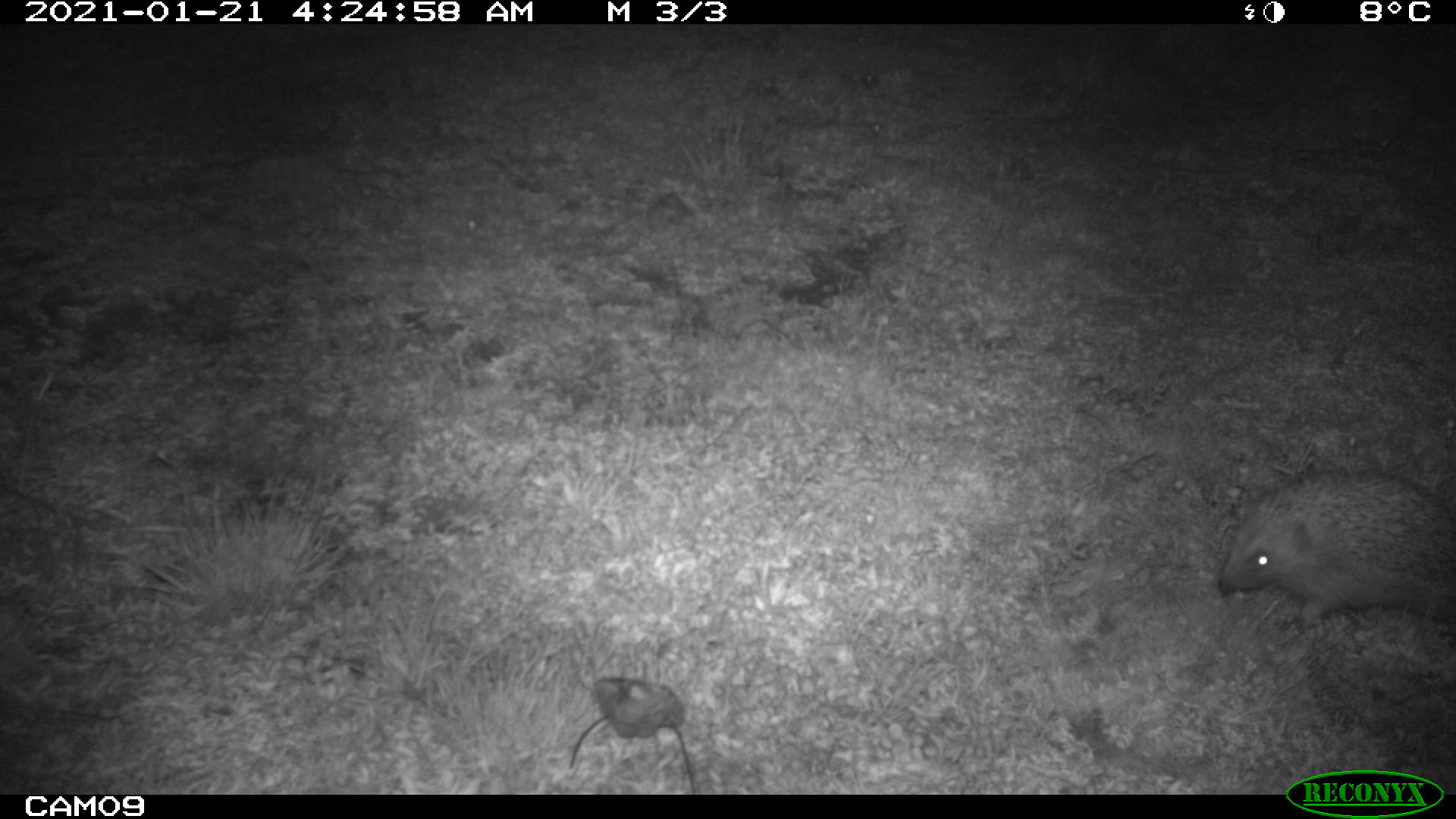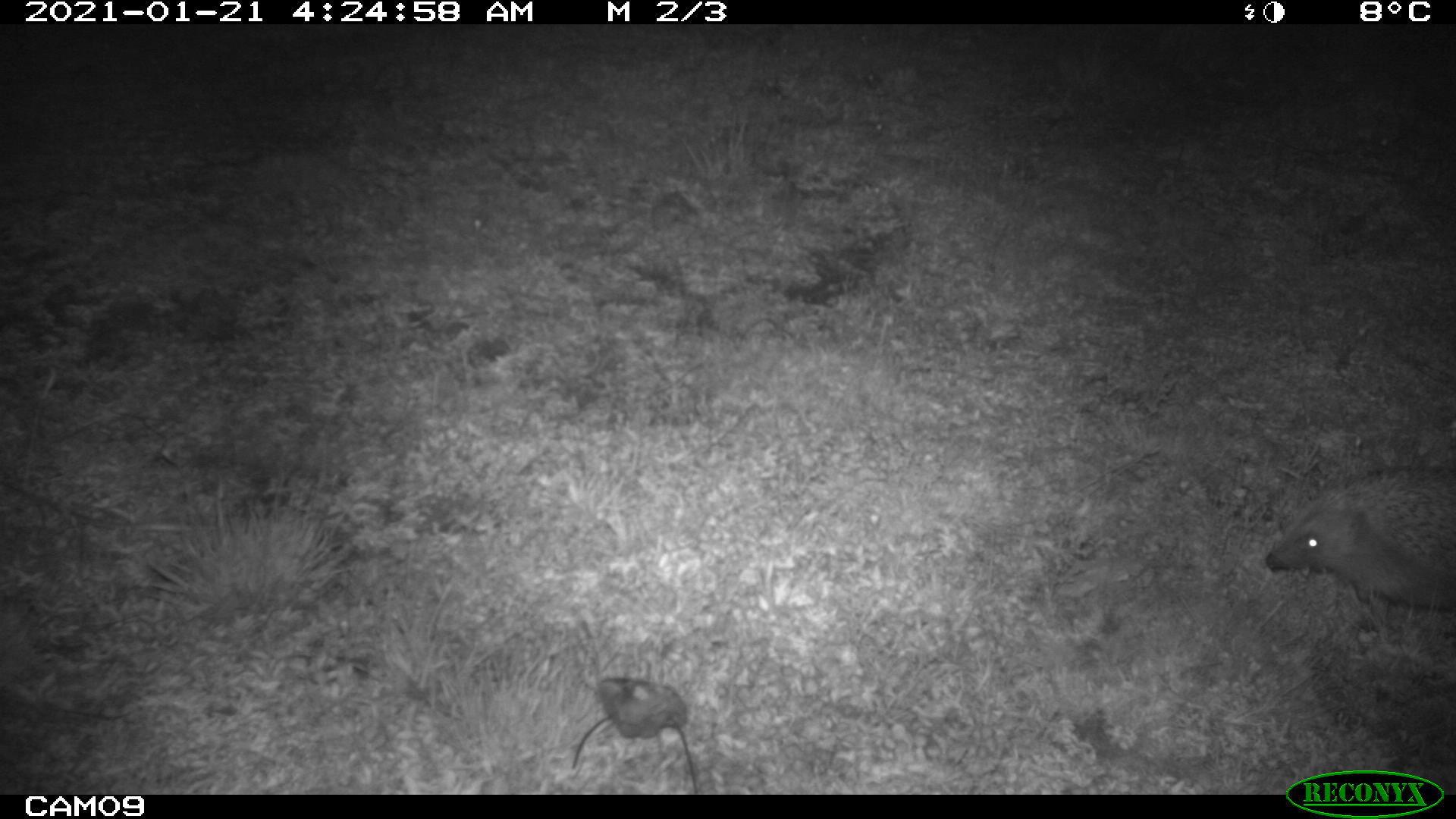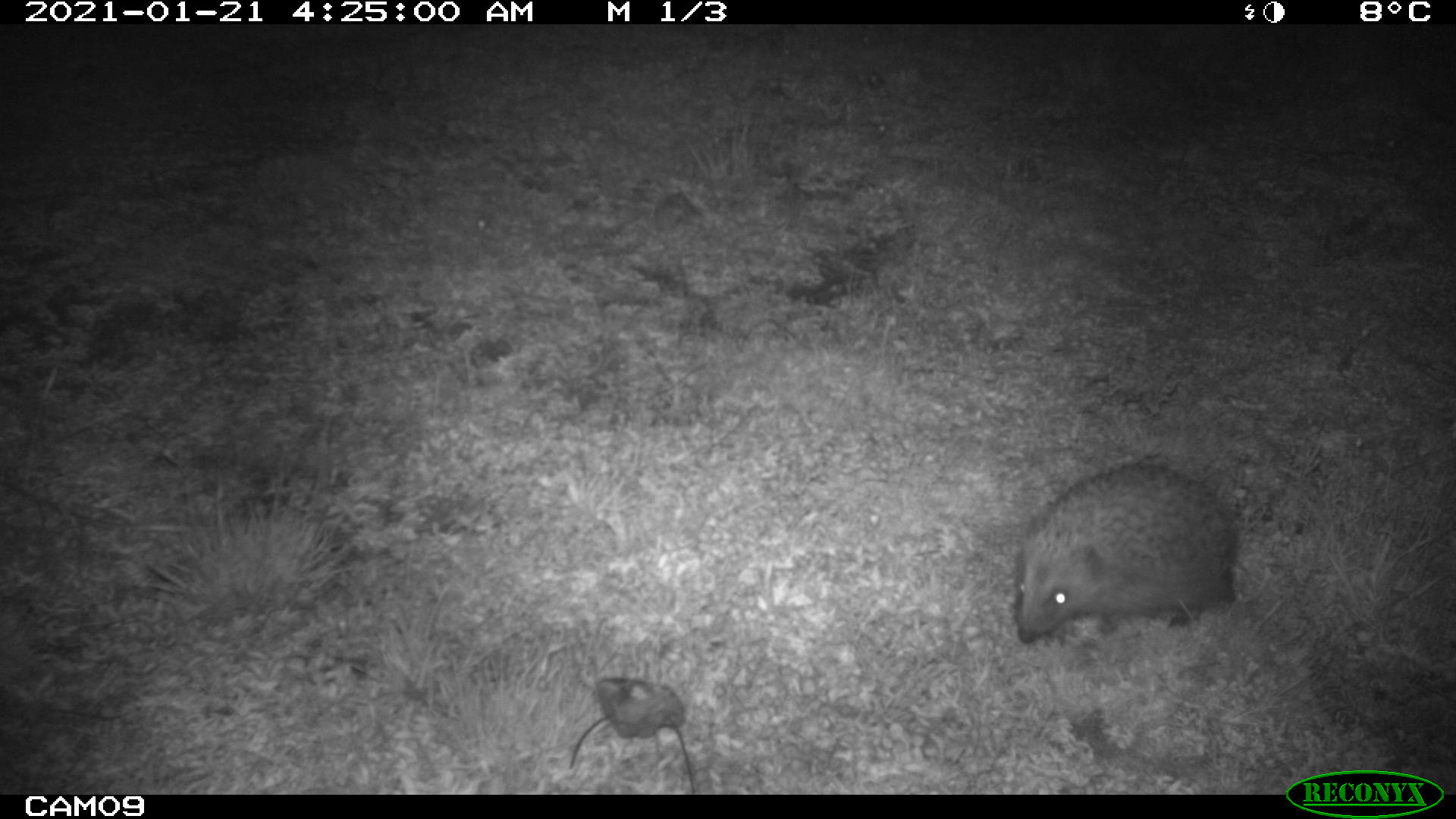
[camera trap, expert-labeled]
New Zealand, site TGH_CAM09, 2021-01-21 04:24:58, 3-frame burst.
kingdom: Animalia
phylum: Chordata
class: Mammalia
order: Eulipotyphla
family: Erinaceidae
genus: Erinaceus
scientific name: Erinaceus europaeus europaeus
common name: european hedgehog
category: hedgehog